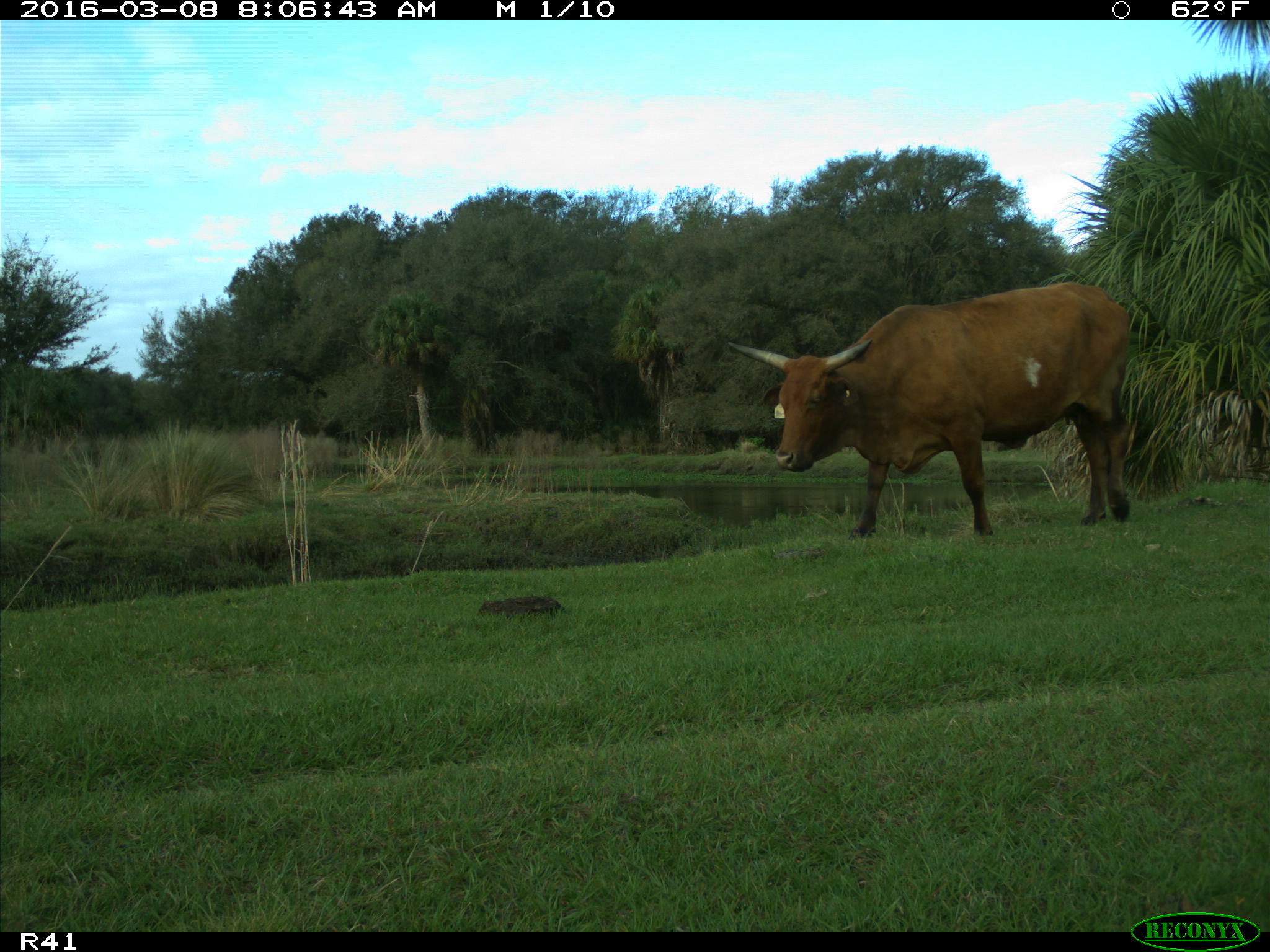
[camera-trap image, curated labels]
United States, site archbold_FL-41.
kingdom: Animalia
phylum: Chordata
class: Mammalia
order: Artiodactyla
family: Bovidae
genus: Bos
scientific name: Bos taurus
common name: domestic cow